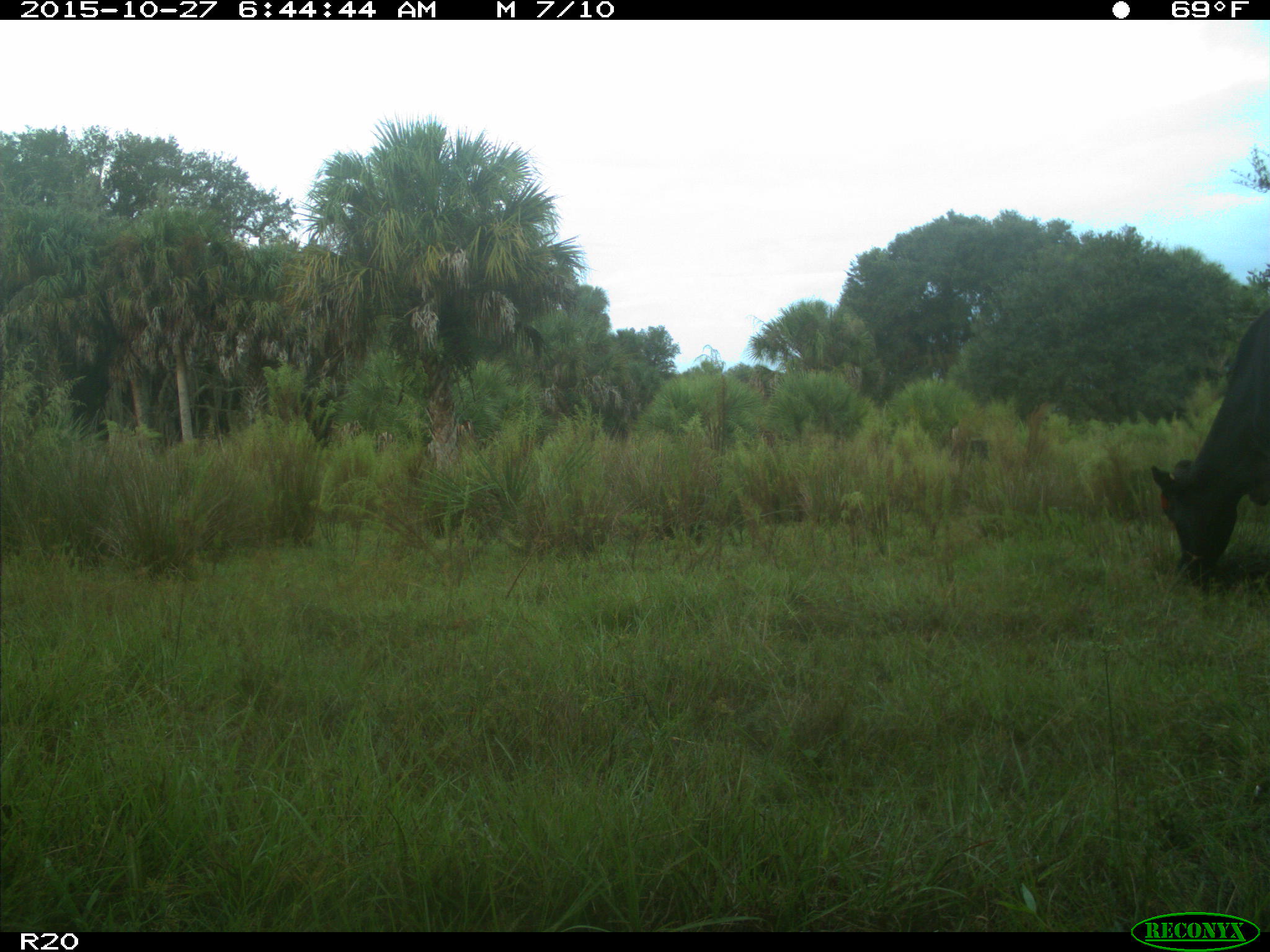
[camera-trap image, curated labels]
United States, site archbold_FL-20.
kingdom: Animalia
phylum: Chordata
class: Mammalia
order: Artiodactyla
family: Bovidae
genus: Bos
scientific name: Bos taurus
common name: domestic cow